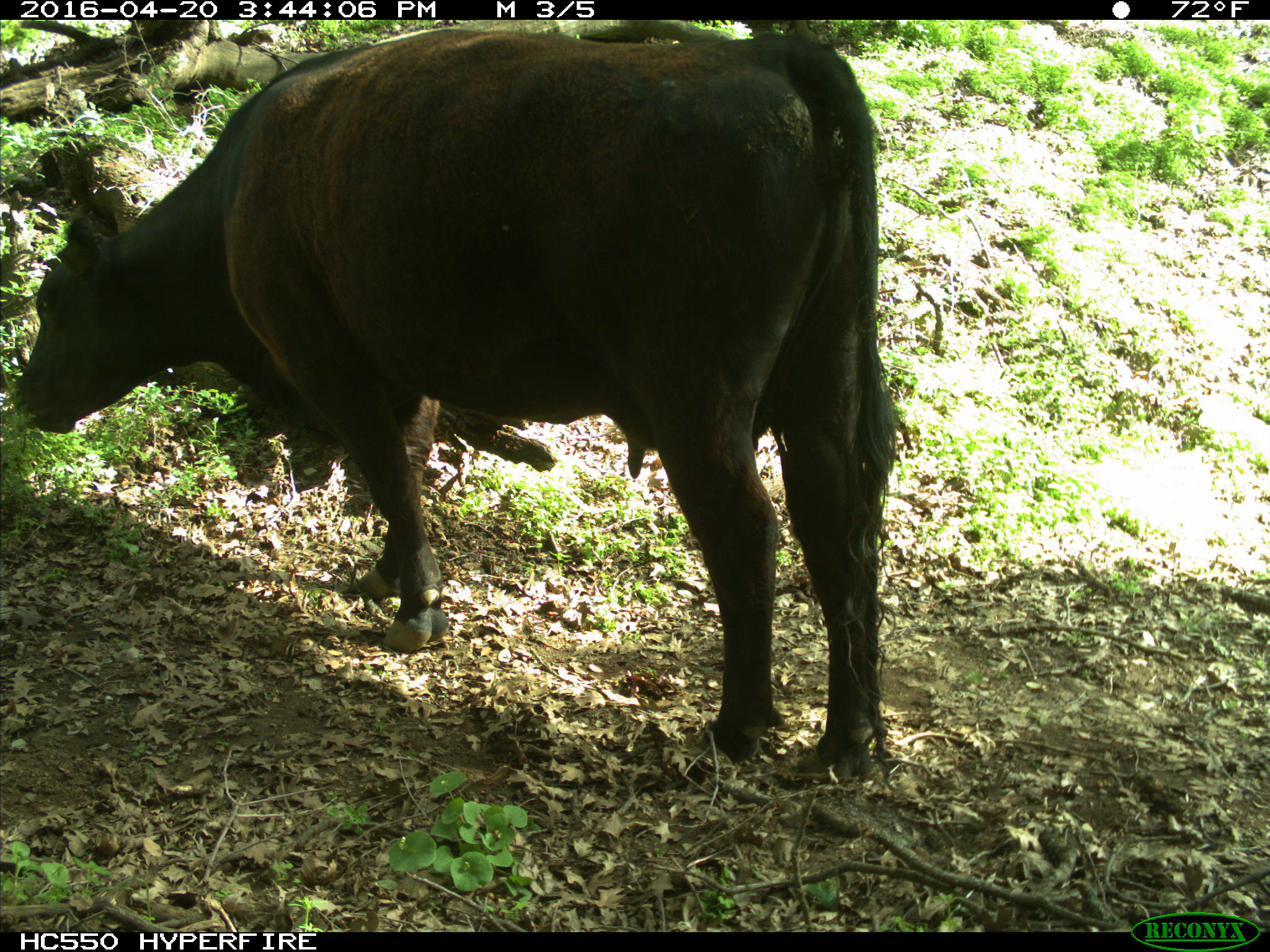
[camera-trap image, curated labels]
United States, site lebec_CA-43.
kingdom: Animalia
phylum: Chordata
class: Mammalia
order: Artiodactyla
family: Bovidae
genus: Bos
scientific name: Bos taurus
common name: domestic cow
Bos taurus (domestic cow).